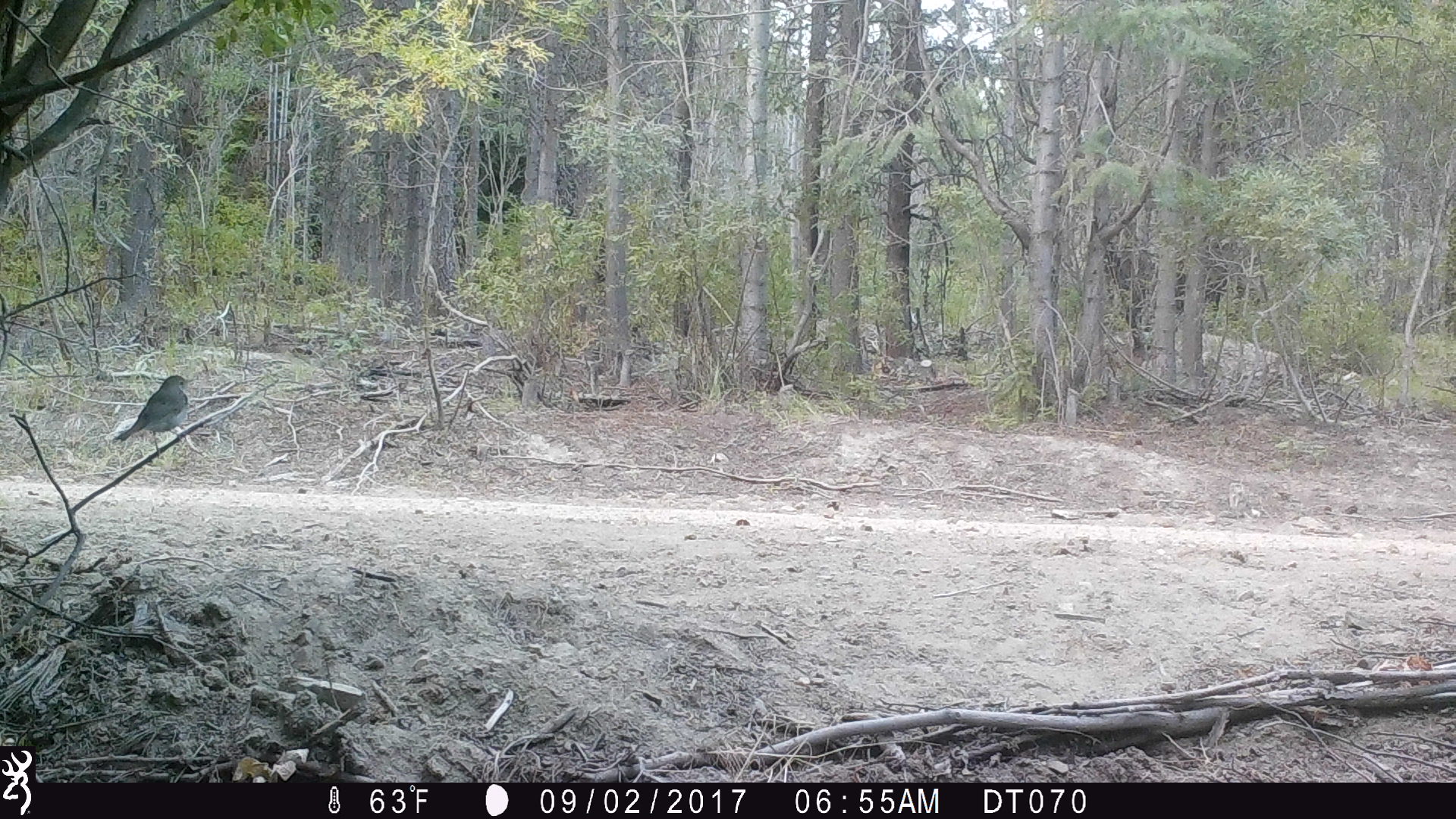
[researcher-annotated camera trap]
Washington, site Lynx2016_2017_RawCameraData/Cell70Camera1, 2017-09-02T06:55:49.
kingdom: Animalia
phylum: Chordata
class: Aves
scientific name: Aves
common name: birds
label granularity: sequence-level